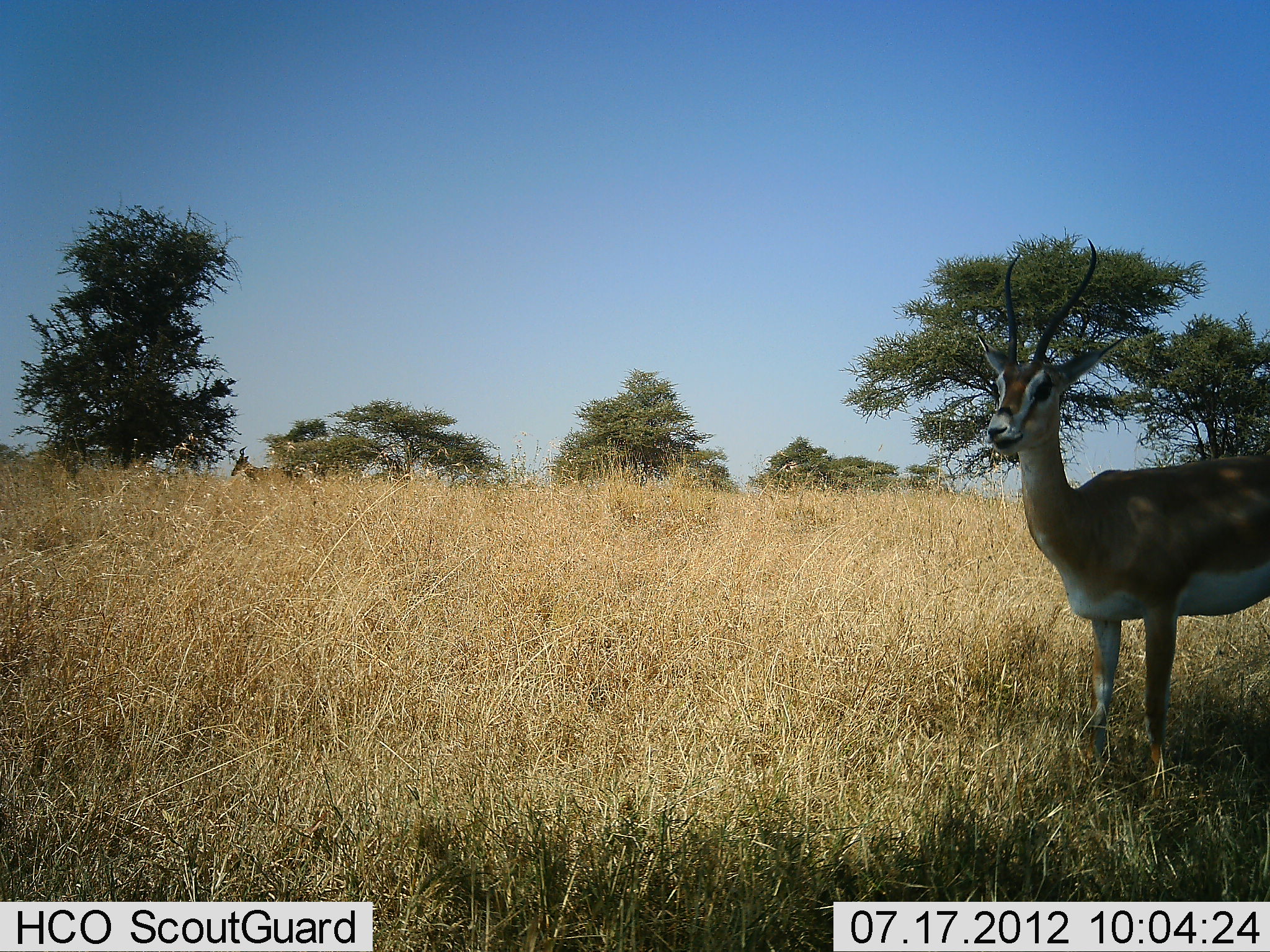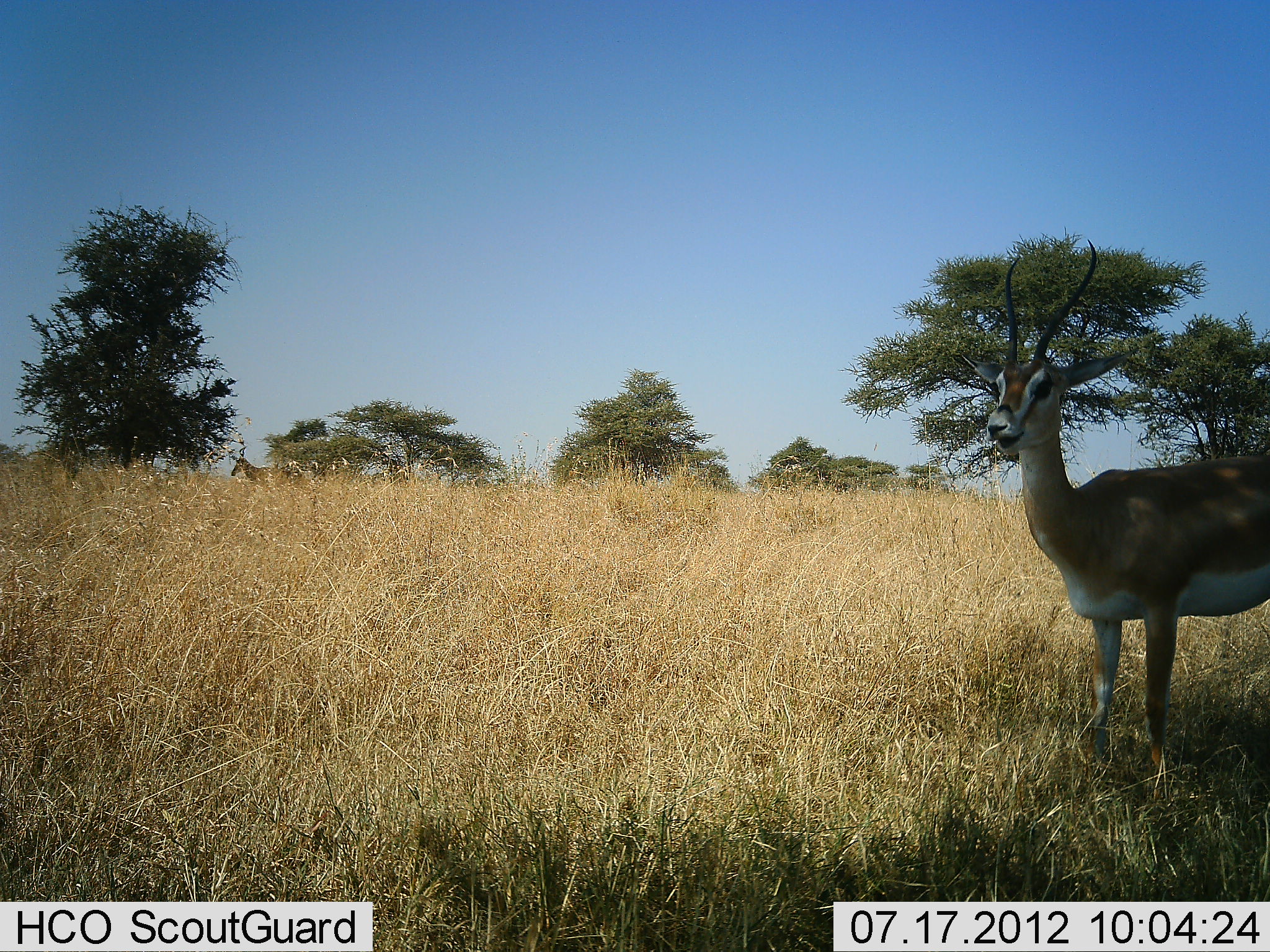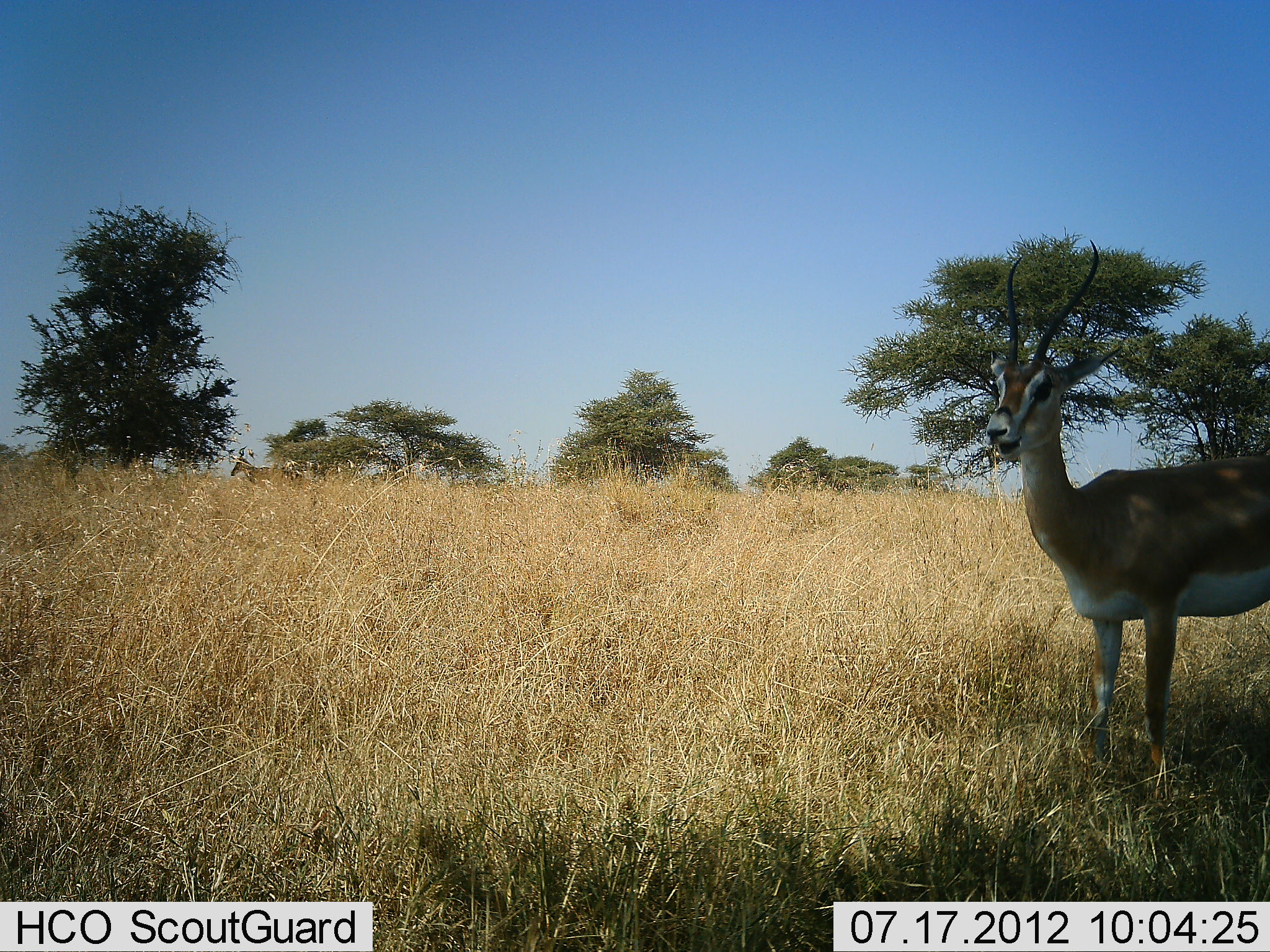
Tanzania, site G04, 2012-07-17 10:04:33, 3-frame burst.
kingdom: Animalia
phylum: Chordata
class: Mammalia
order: Artiodactyla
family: Bovidae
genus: Nanger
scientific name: Nanger granti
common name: grant's gazelle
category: gazellegrants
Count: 1.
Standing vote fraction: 100%.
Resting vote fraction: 0%.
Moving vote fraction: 0%.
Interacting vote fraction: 0%.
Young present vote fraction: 0%.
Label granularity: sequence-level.